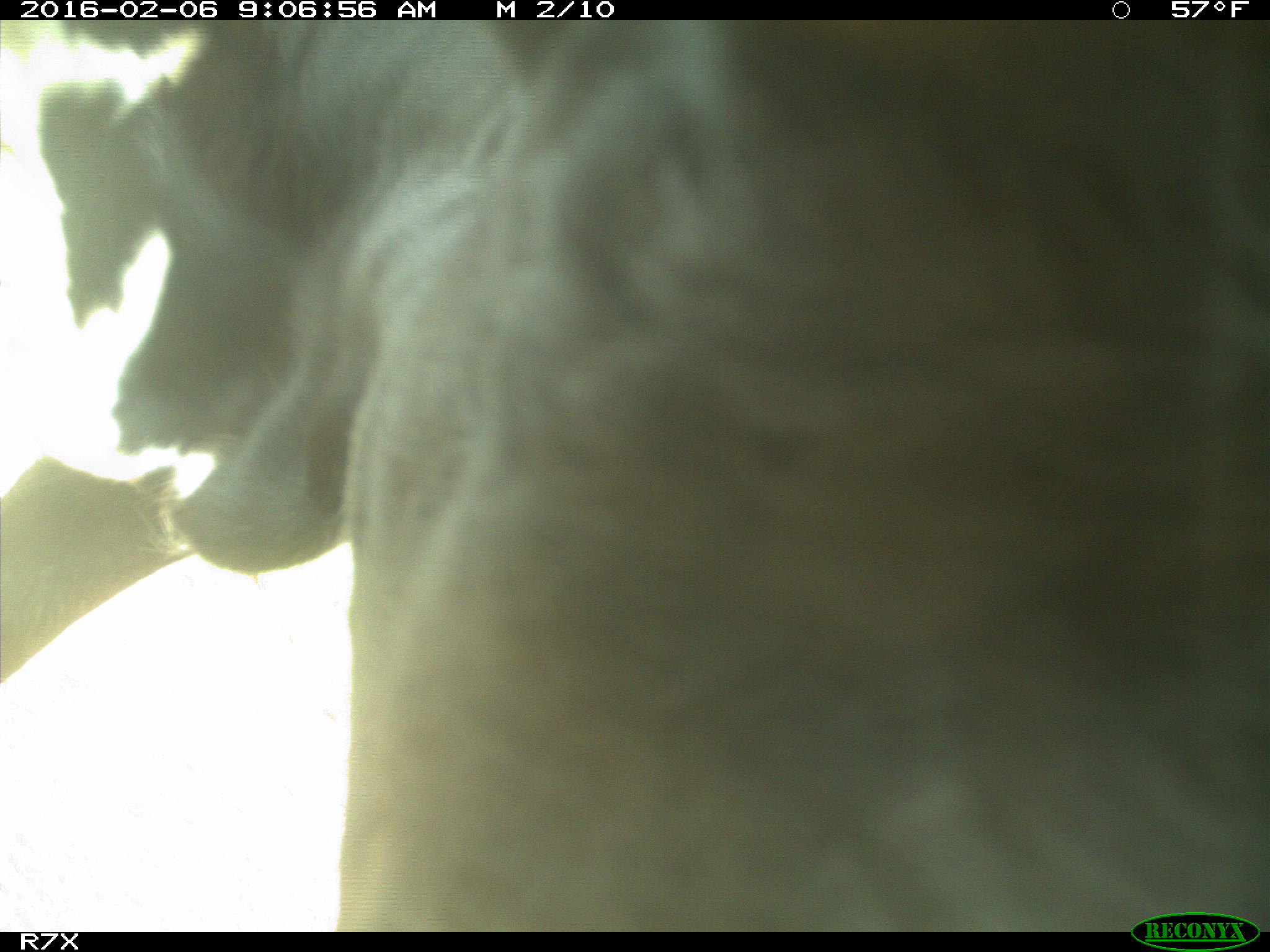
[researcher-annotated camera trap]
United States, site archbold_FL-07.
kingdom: Animalia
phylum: Chordata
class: Mammalia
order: Artiodactyla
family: Bovidae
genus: Bos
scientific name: Bos taurus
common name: domestic cow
Bos taurus (domestic cow).